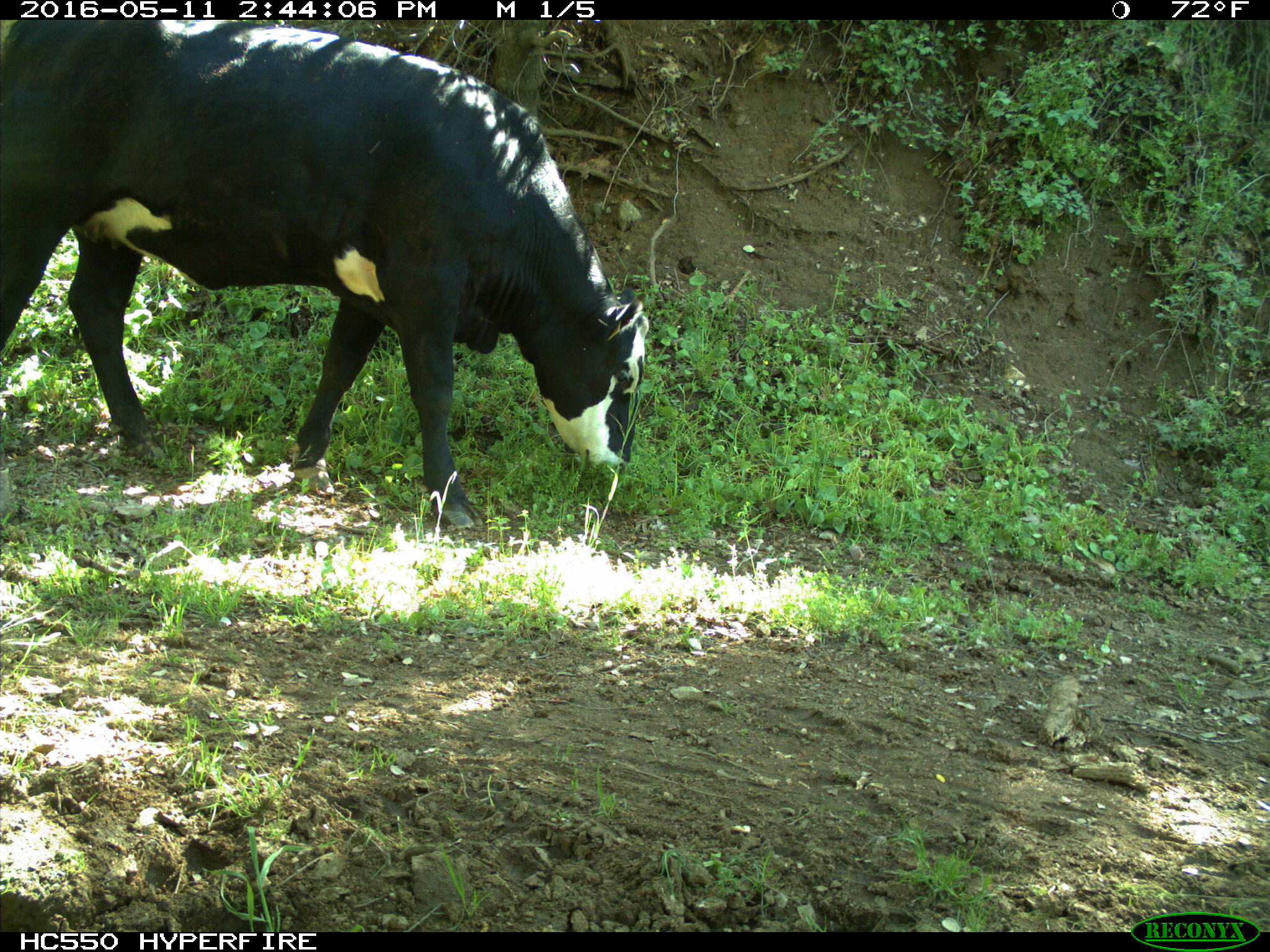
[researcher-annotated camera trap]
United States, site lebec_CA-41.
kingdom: Animalia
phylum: Chordata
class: Mammalia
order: Artiodactyla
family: Bovidae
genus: Bos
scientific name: Bos taurus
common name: domestic cow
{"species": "Bos taurus (domestic cow)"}